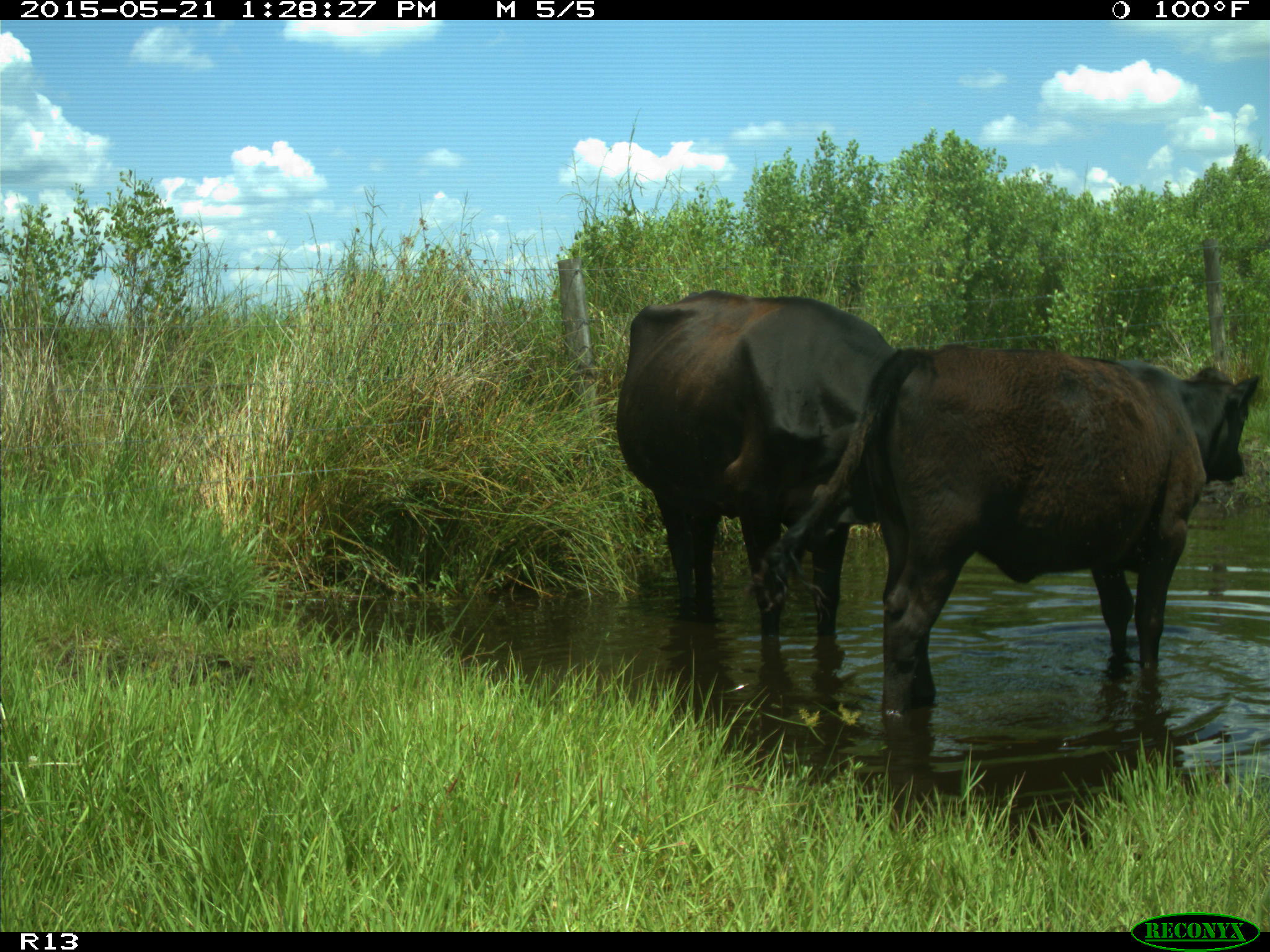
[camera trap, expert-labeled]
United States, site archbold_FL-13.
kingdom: Animalia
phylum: Chordata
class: Mammalia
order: Artiodactyla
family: Bovidae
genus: Bos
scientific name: Bos taurus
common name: domestic cow